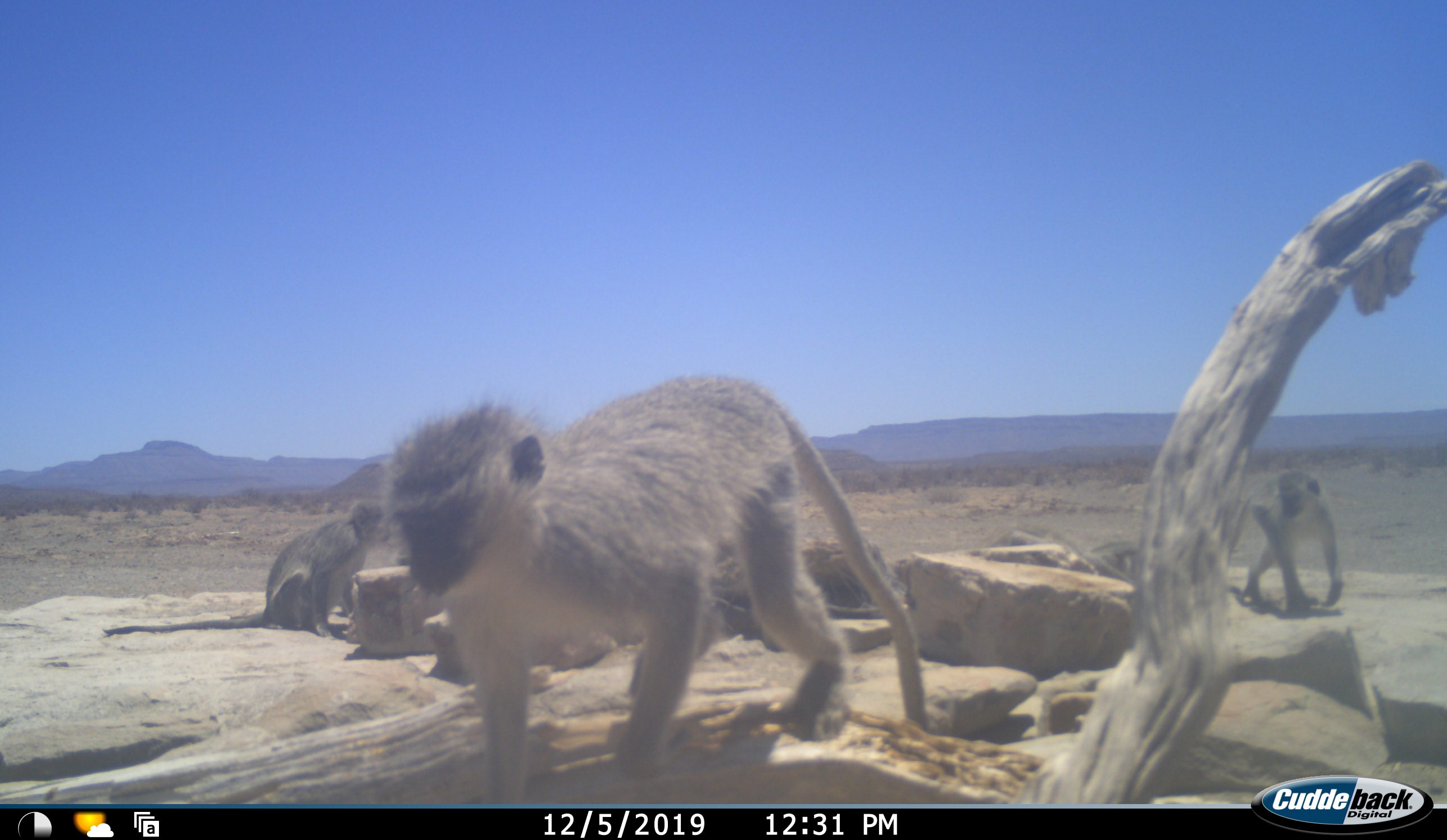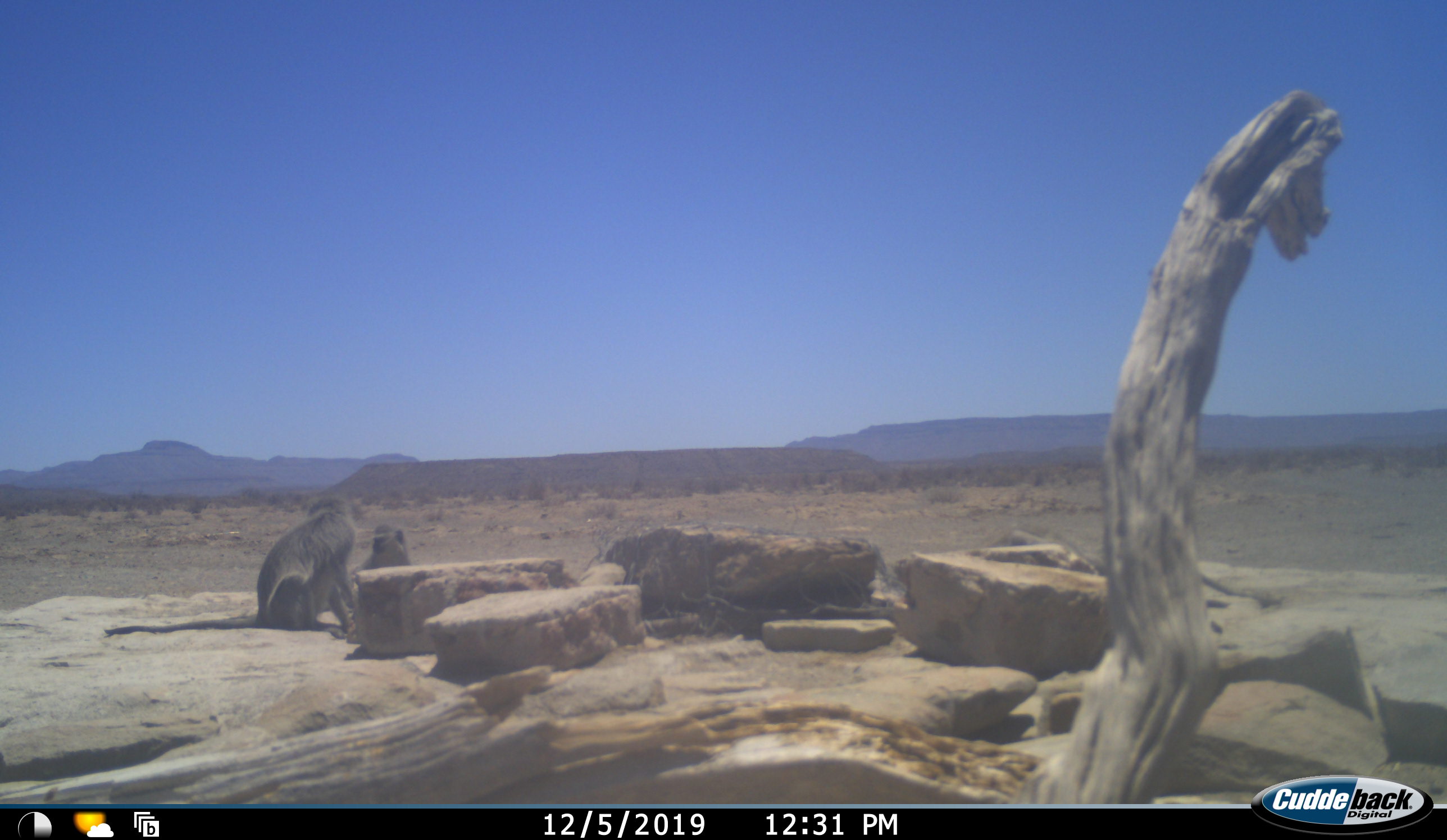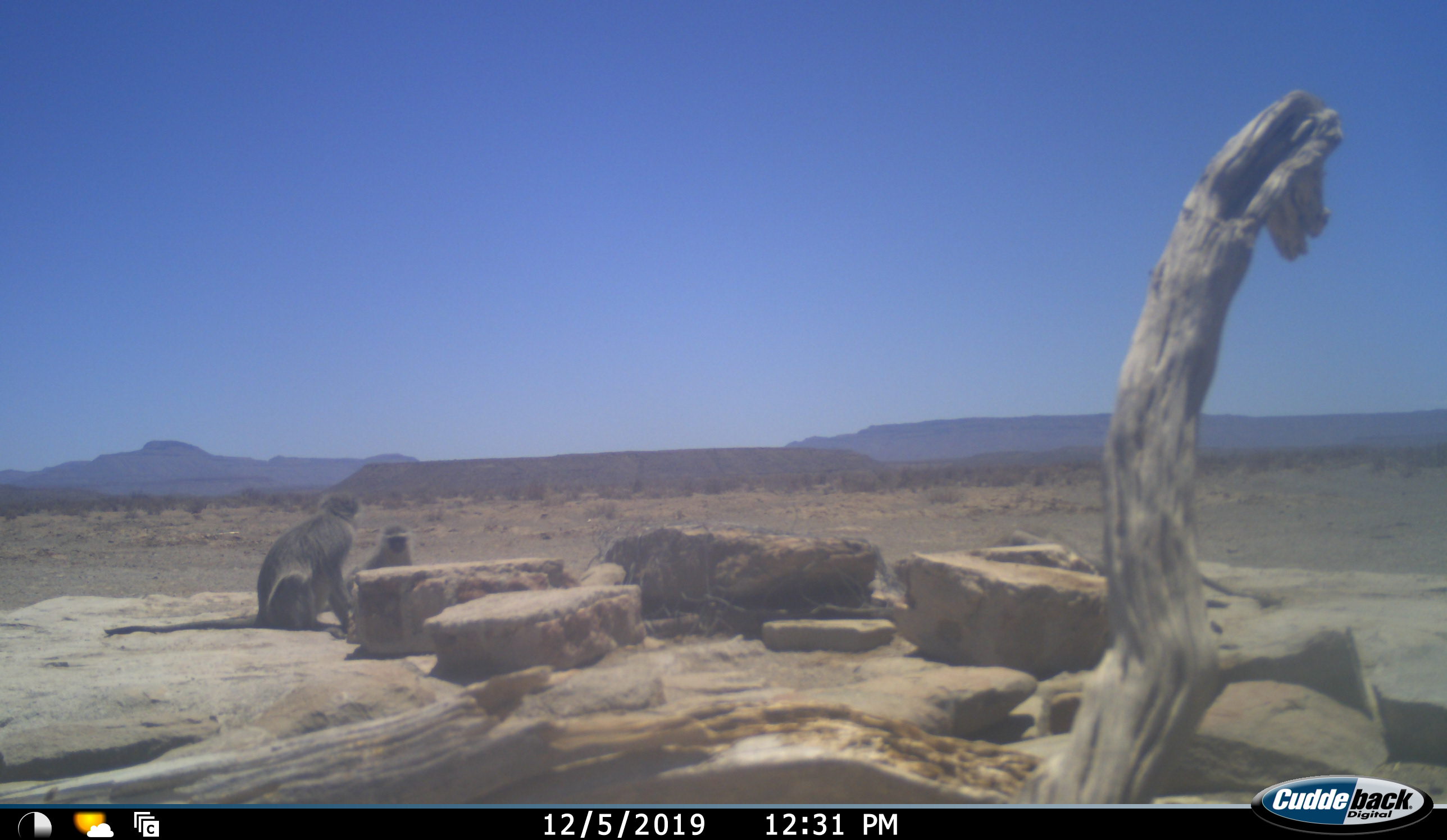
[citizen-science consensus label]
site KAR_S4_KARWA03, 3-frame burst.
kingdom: Animalia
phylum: Chordata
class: Mammalia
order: Primates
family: Cercopithecidae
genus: Chlorocebus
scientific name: Chlorocebus pygerythrus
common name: vervet monkey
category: monkeyvervet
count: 4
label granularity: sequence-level